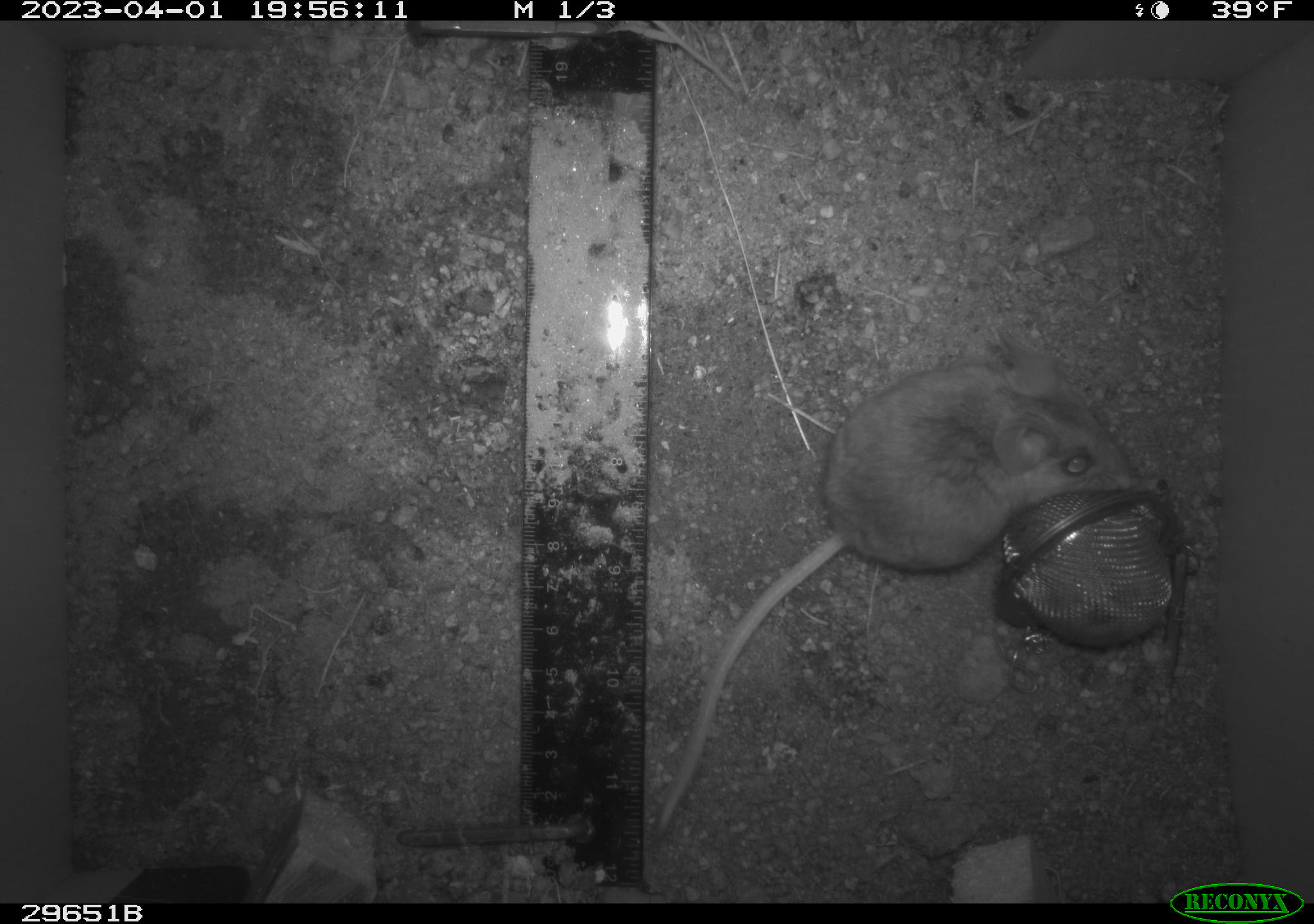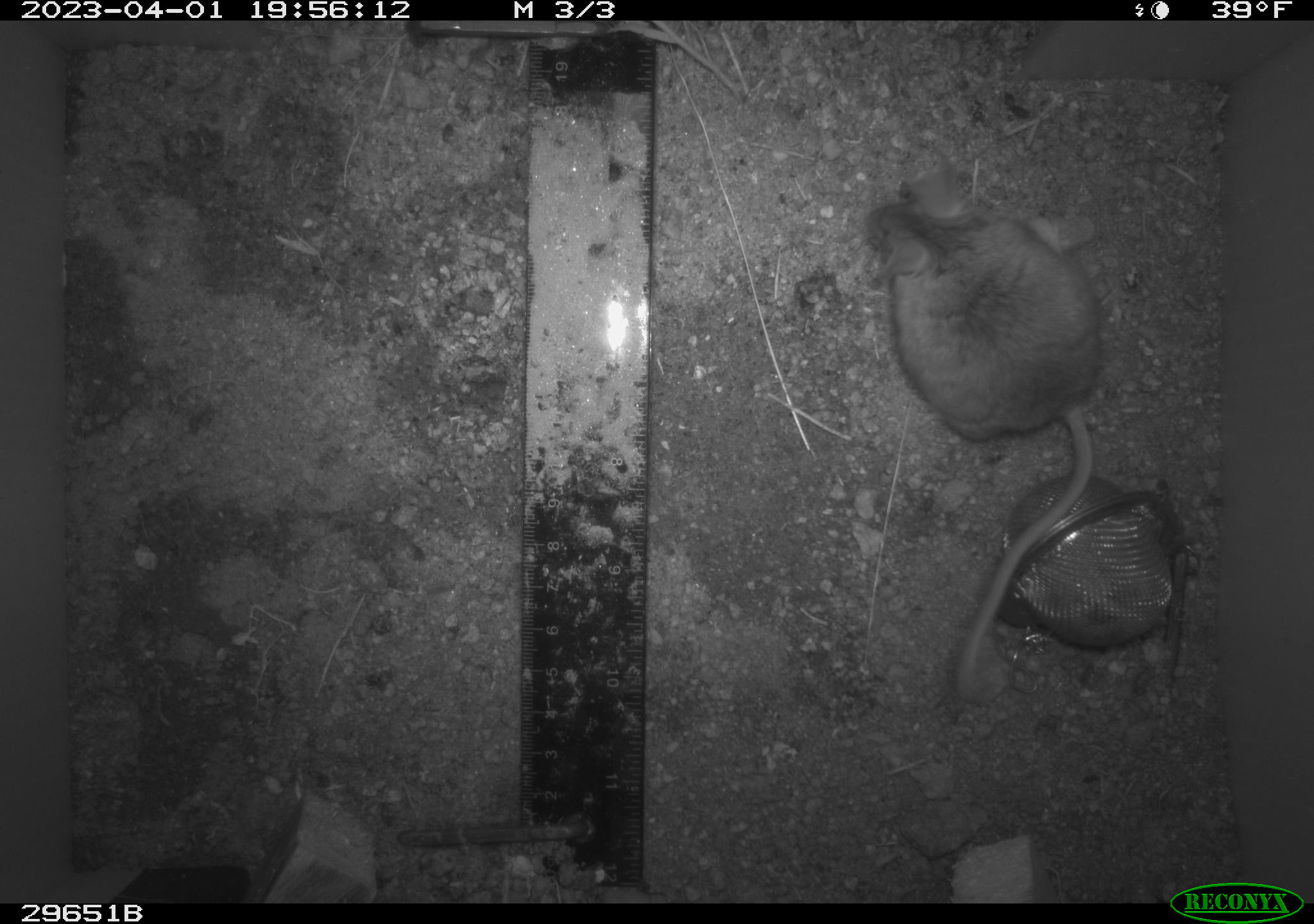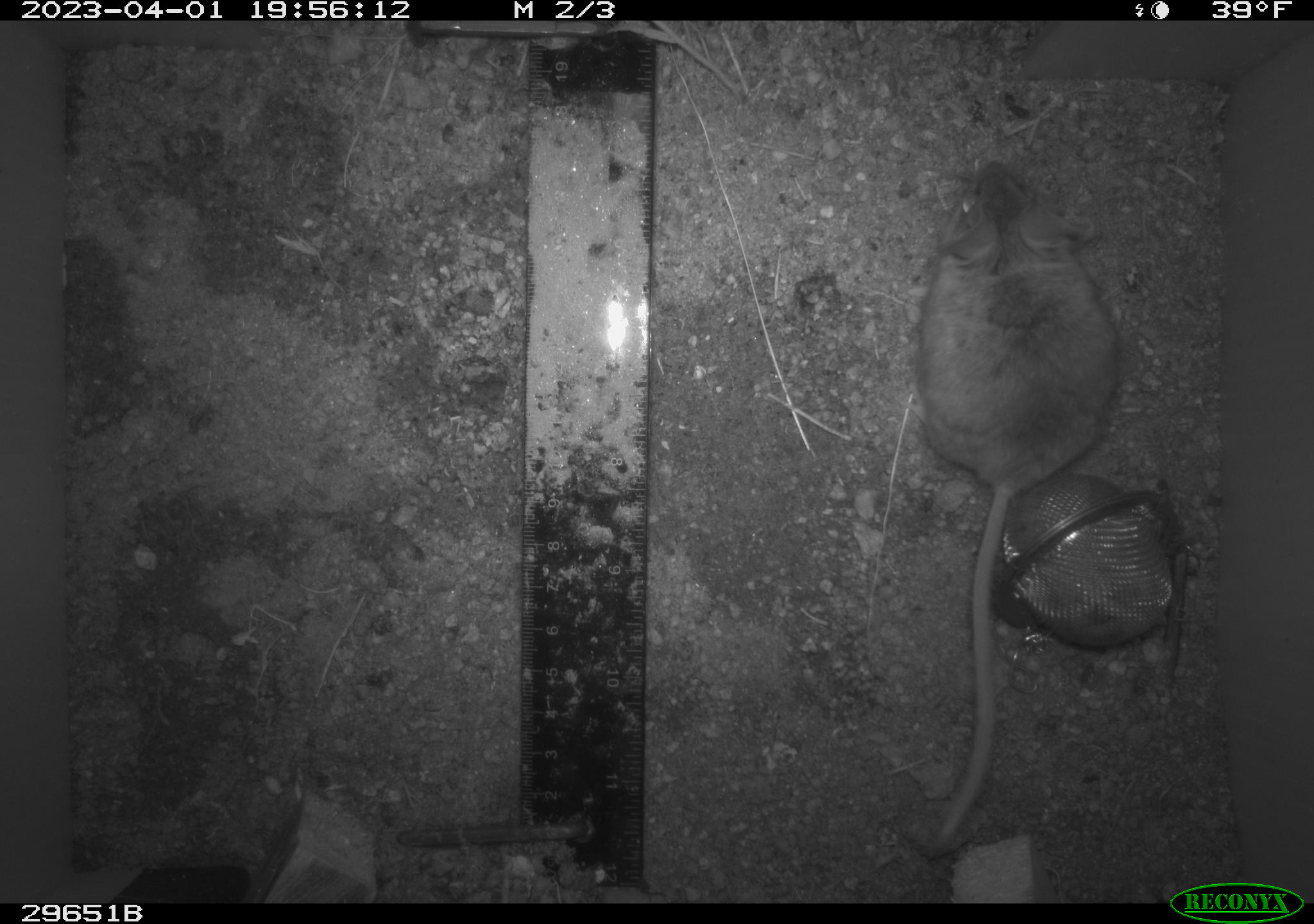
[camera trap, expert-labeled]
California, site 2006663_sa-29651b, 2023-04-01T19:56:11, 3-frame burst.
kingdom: Animalia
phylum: Chordata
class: Mammalia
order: Rodentia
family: Cricetidae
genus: Peromyscus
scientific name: Peromyscus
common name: deer mice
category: peromyscus species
Peromyscus species (deer mice) (Peromyscus).